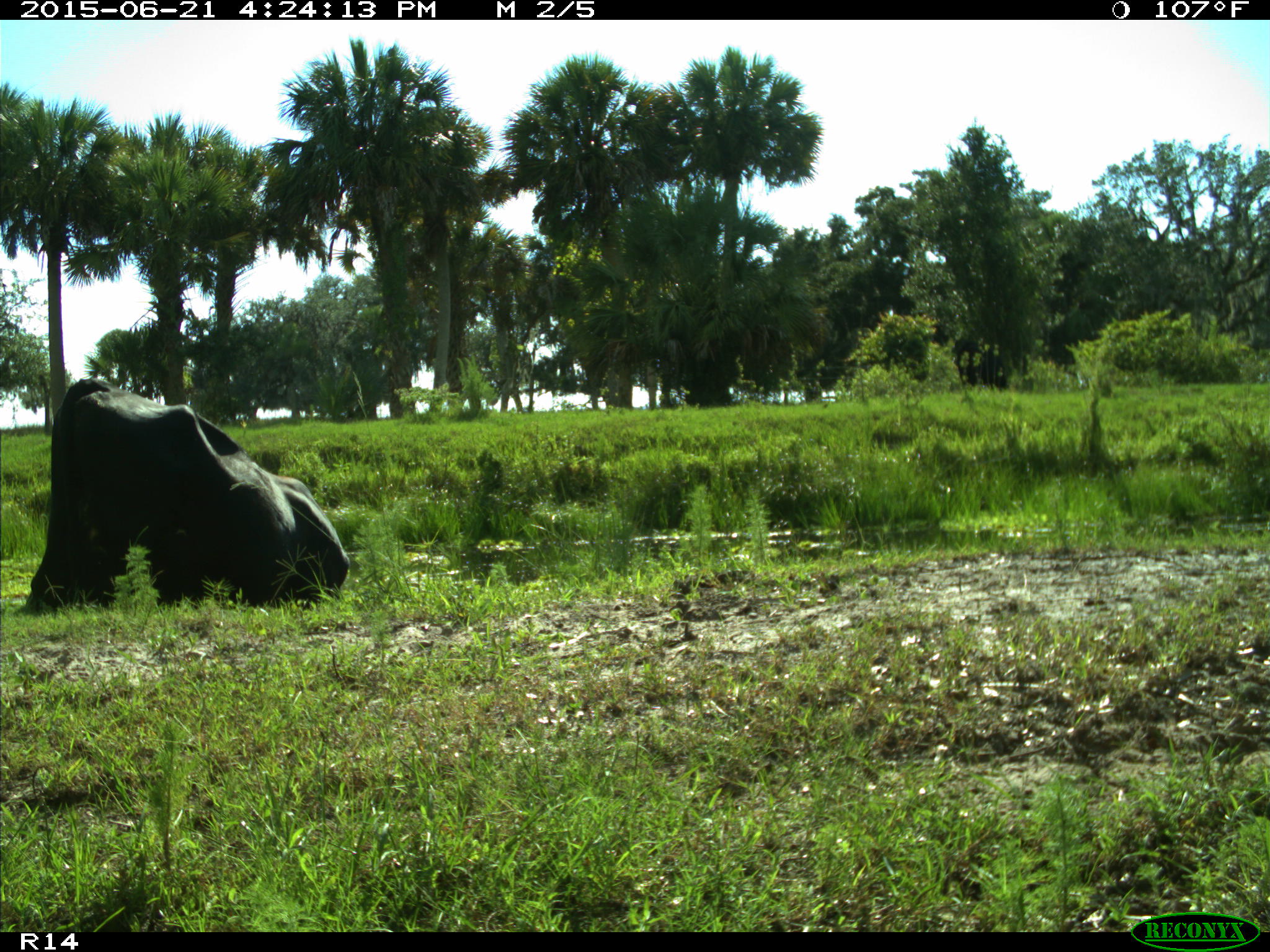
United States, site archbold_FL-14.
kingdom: Animalia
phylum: Chordata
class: Mammalia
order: Artiodactyla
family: Bovidae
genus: Bos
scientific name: Bos taurus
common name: domestic cow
Bos taurus (domestic cow).